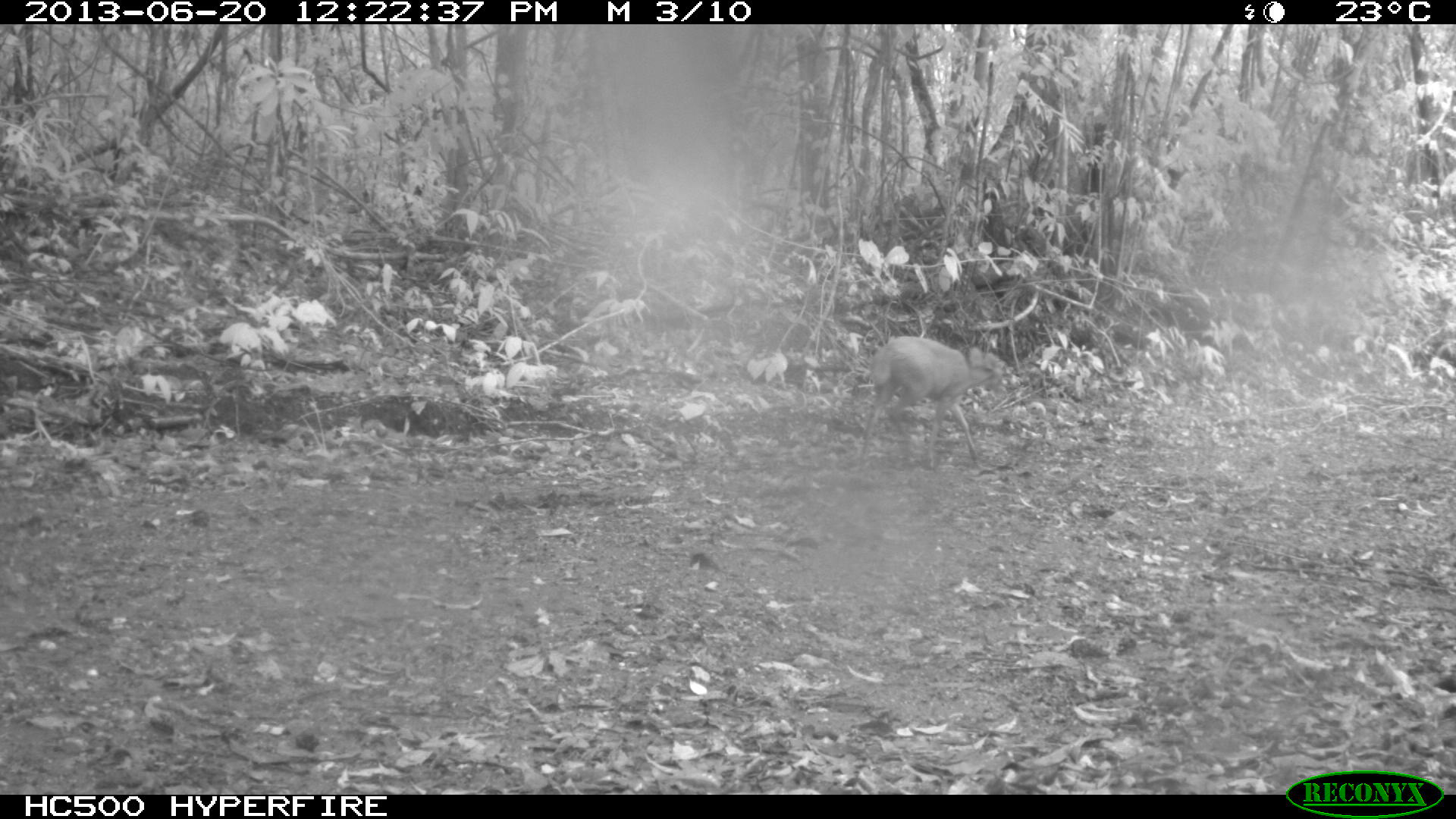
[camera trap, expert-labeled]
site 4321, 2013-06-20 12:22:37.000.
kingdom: Animalia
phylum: Chordata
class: Mammalia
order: Artiodactyla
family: Cervidae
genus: Mazama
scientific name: Mazama temama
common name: central american red brocket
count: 1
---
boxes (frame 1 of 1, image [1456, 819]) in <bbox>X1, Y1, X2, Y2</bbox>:
mazama temama: <bbox>862, 338, 1005, 467</bbox>